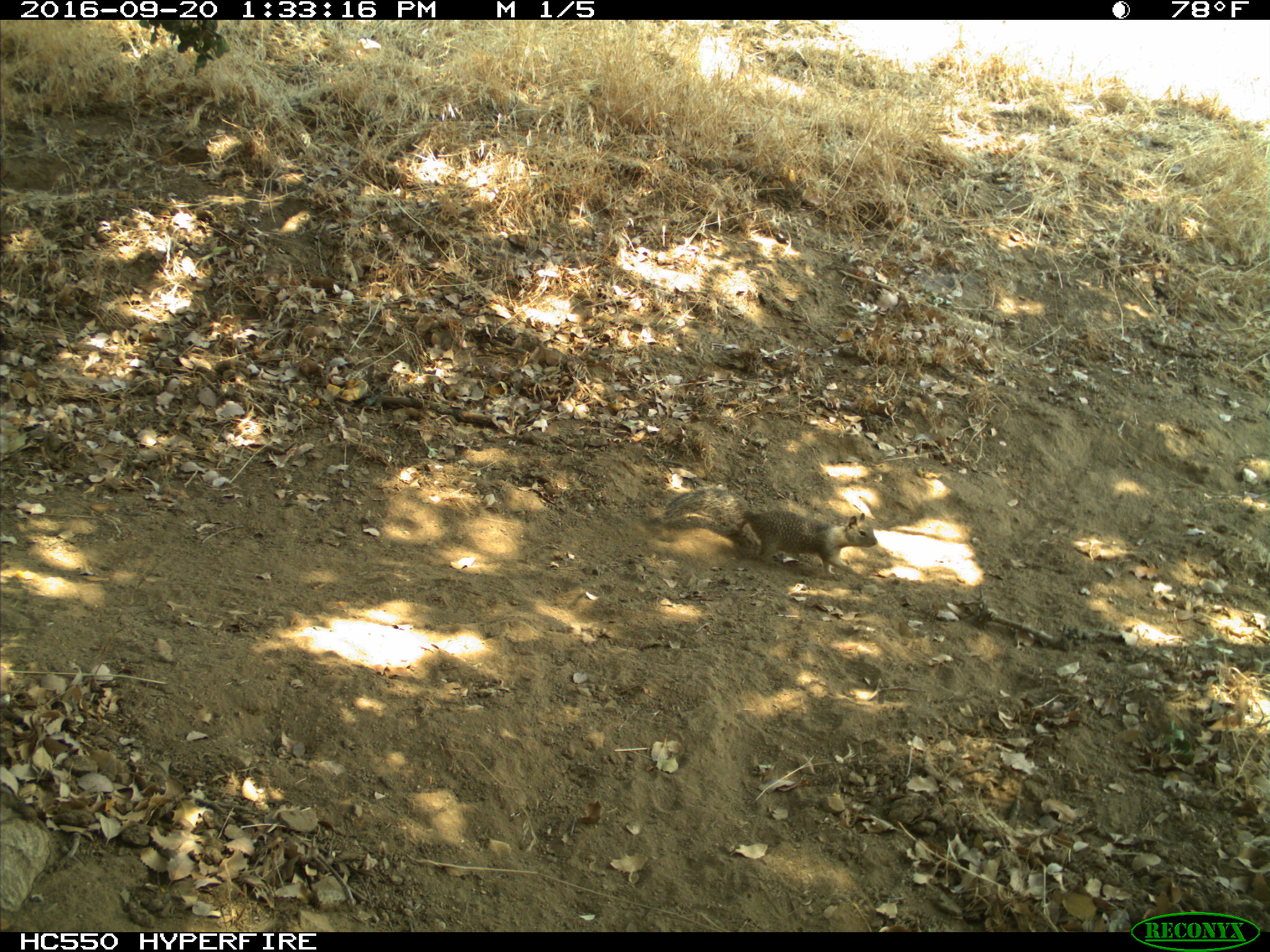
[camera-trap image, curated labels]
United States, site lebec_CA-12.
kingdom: Animalia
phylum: Chordata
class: Mammalia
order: Rodentia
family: Sciuridae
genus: Otospermophilus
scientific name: Otospermophilus beecheyi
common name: california ground squirrel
Otospermophilus beecheyi (california ground squirrel).